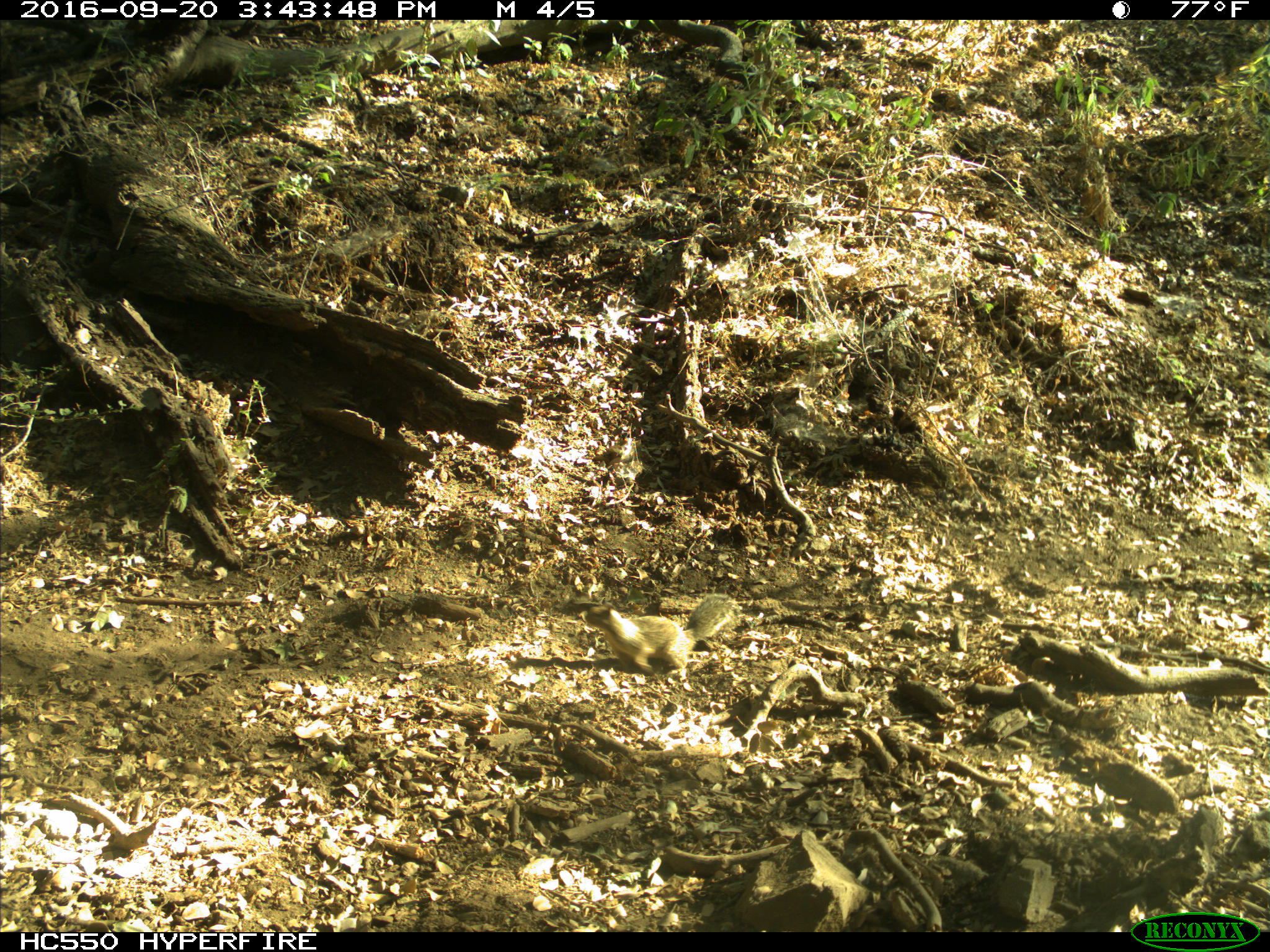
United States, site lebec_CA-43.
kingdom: Animalia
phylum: Chordata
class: Mammalia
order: Rodentia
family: Sciuridae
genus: Otospermophilus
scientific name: Otospermophilus beecheyi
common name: california ground squirrel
Otospermophilus beecheyi (california ground squirrel).